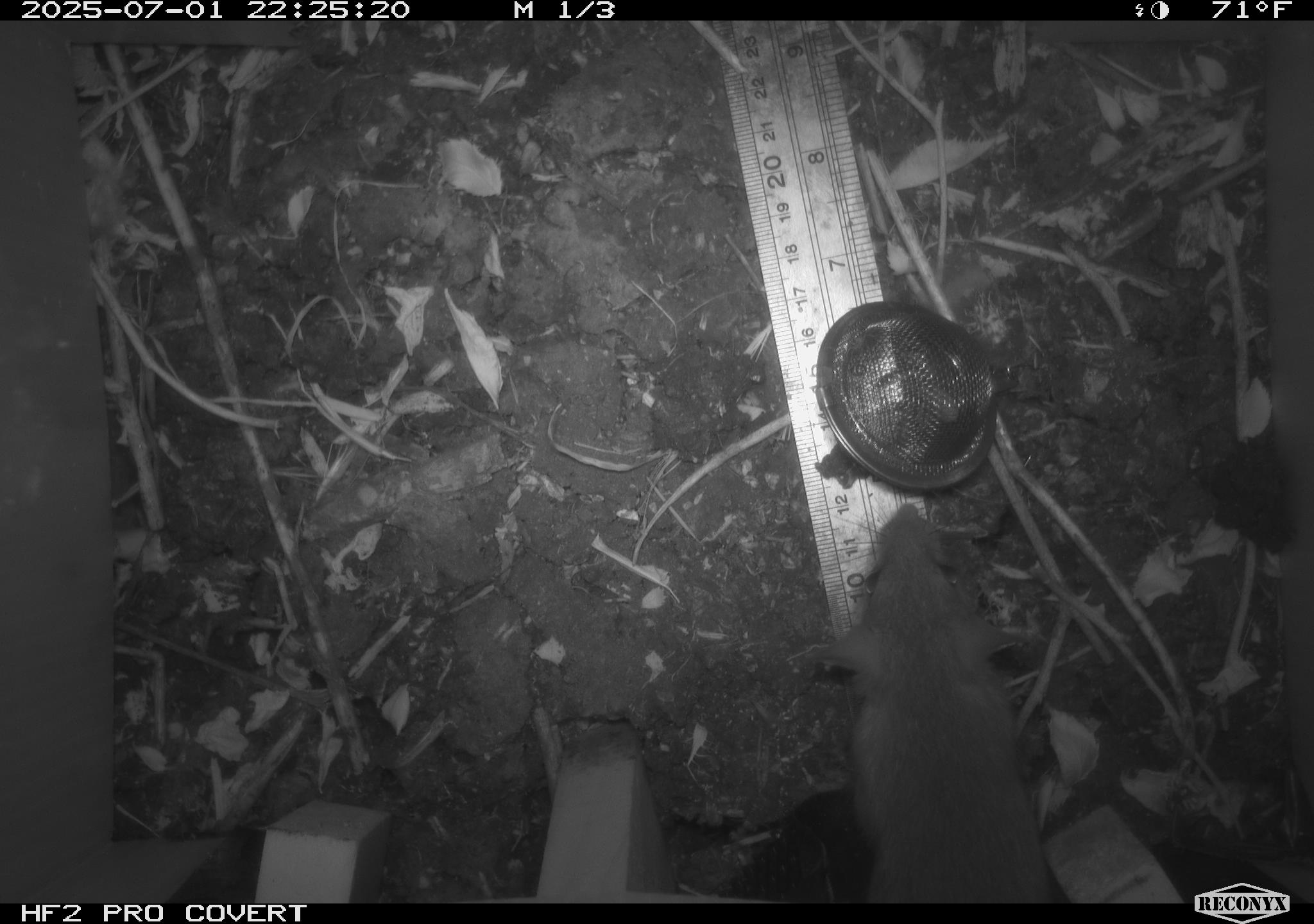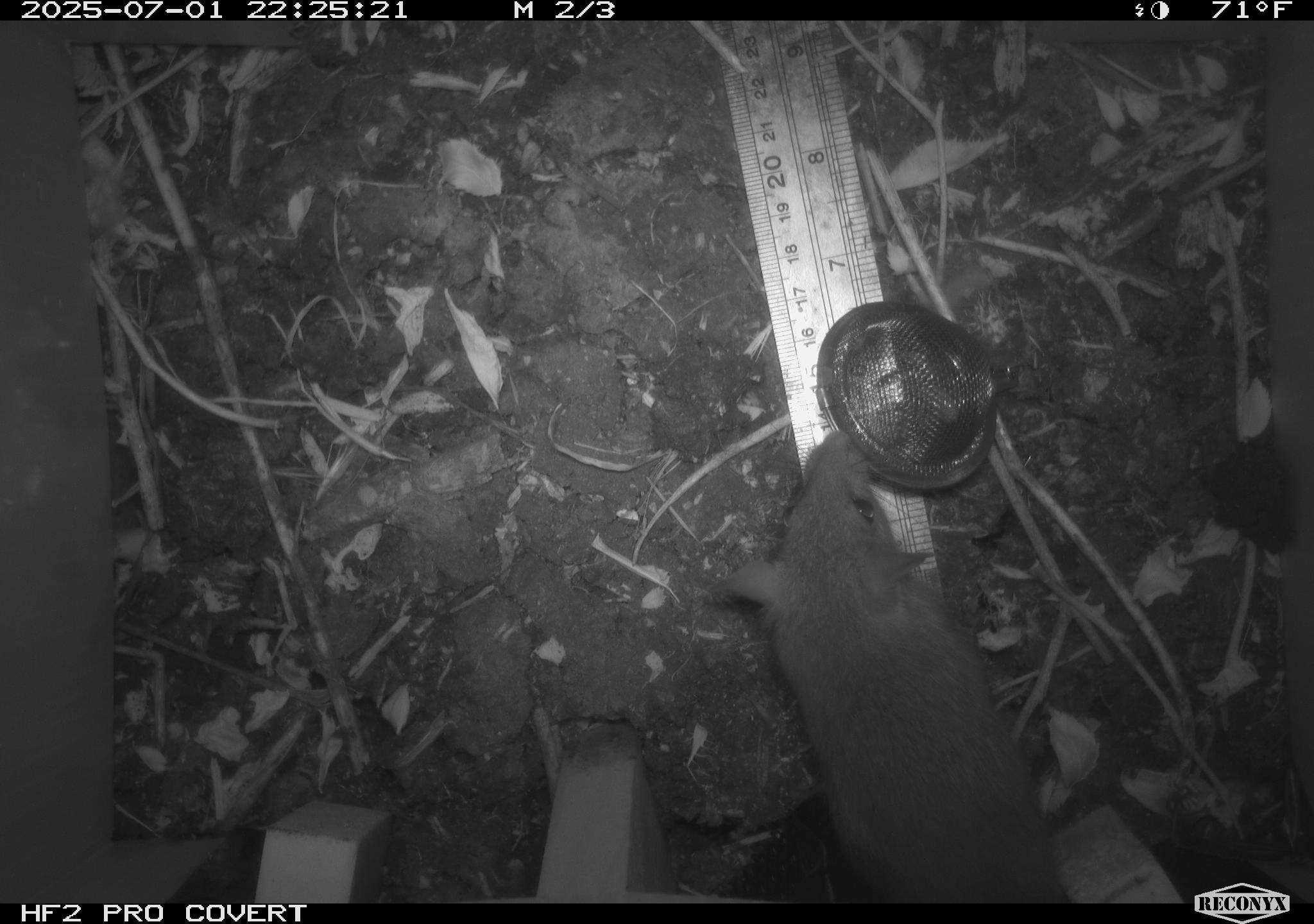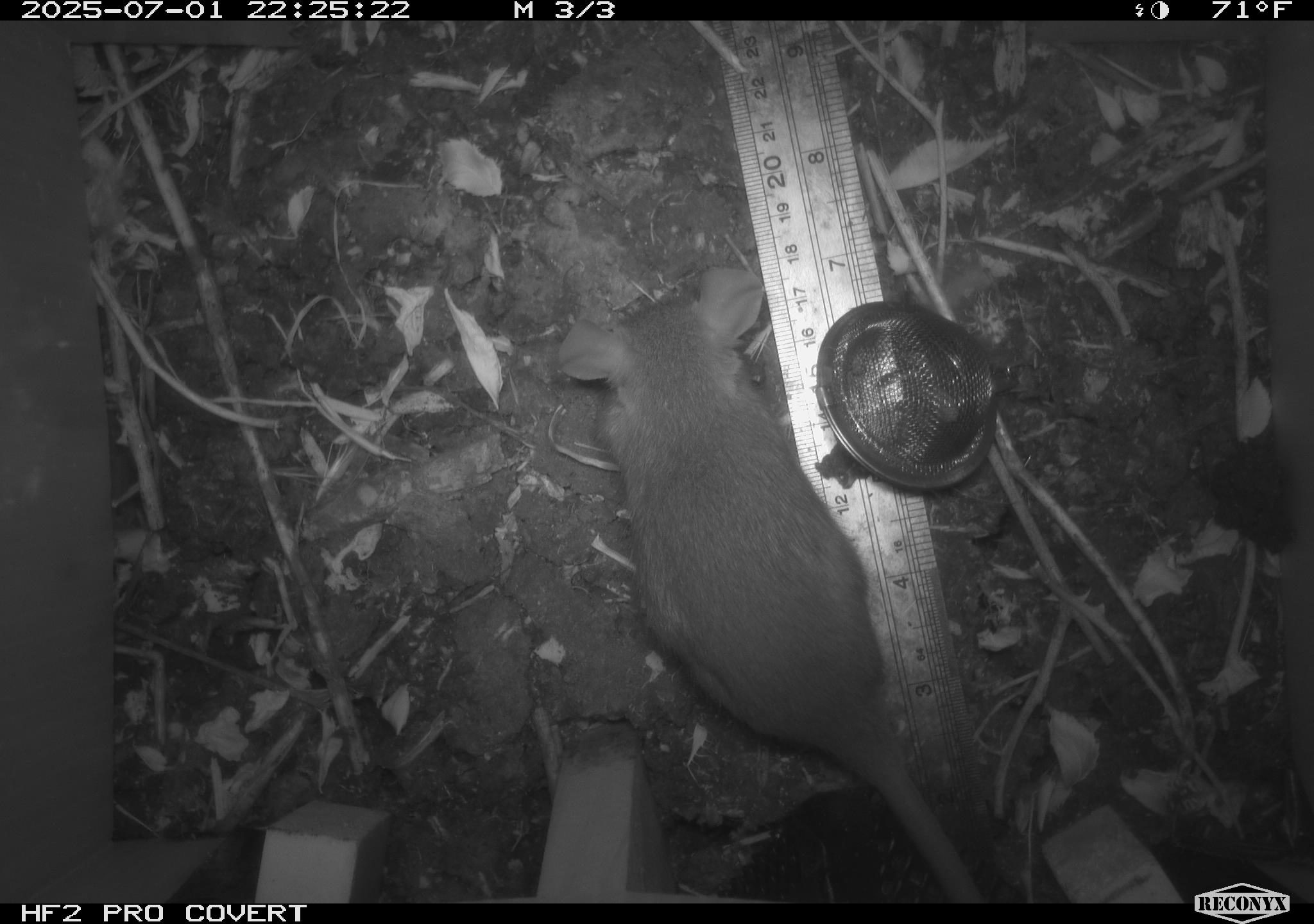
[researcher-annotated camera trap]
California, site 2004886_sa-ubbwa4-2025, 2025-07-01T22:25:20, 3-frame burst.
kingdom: Animalia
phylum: Chordata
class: Mammalia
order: Rodentia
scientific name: Rodentia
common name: rodent